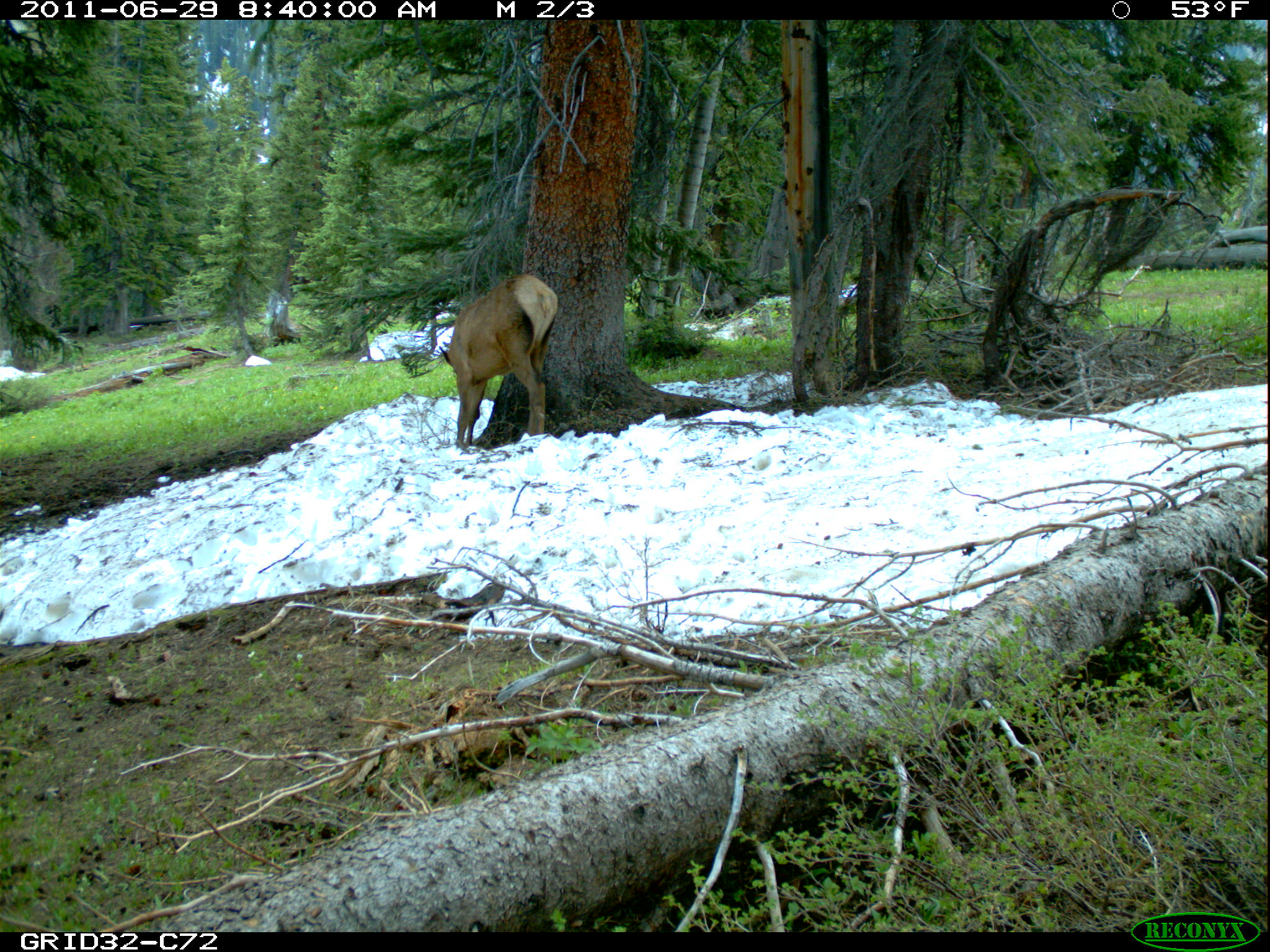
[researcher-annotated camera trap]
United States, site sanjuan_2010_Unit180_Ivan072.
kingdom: Animalia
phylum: Chordata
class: Mammalia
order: Artiodactyla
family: Cervidae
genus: Cervus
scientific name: Cervus elaphus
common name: red deer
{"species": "Cervus elaphus (red deer)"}